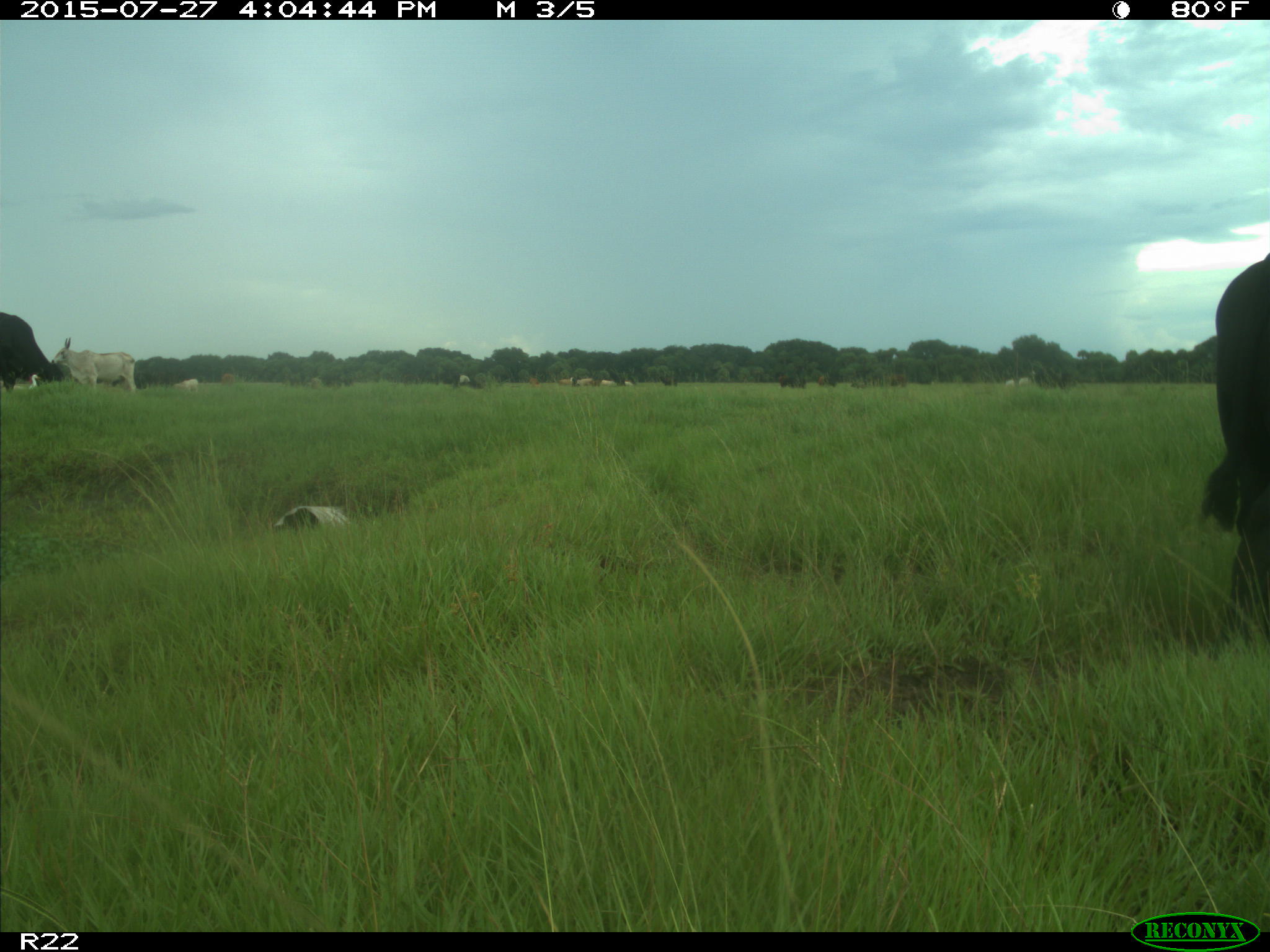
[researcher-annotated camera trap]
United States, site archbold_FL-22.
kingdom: Animalia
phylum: Chordata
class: Mammalia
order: Artiodactyla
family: Bovidae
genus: Bos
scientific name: Bos taurus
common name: domestic cow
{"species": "Bos taurus (domestic cow)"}